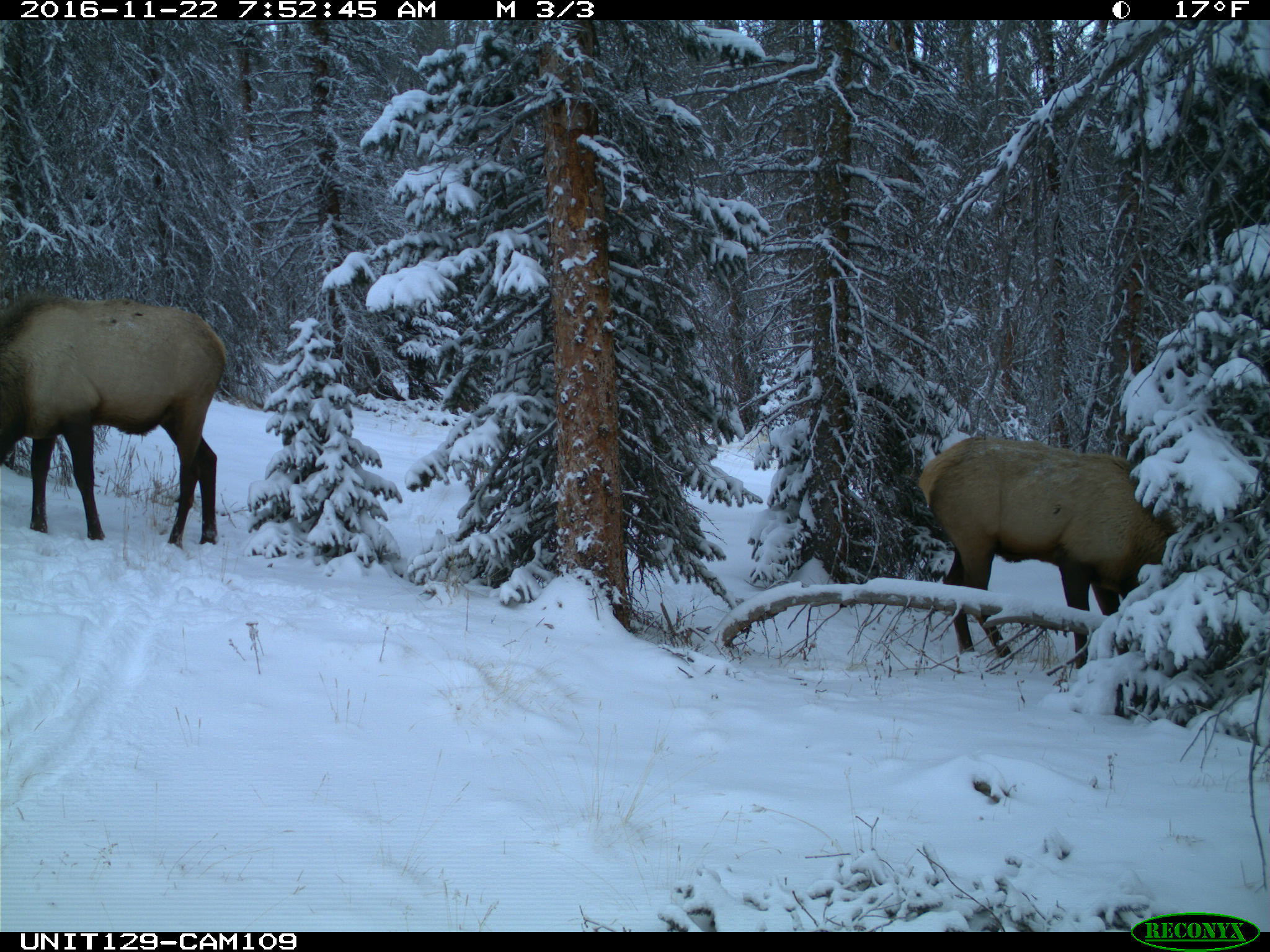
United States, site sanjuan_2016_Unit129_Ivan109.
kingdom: Animalia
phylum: Chordata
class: Mammalia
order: Artiodactyla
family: Cervidae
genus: Cervus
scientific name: Cervus elaphus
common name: red deer